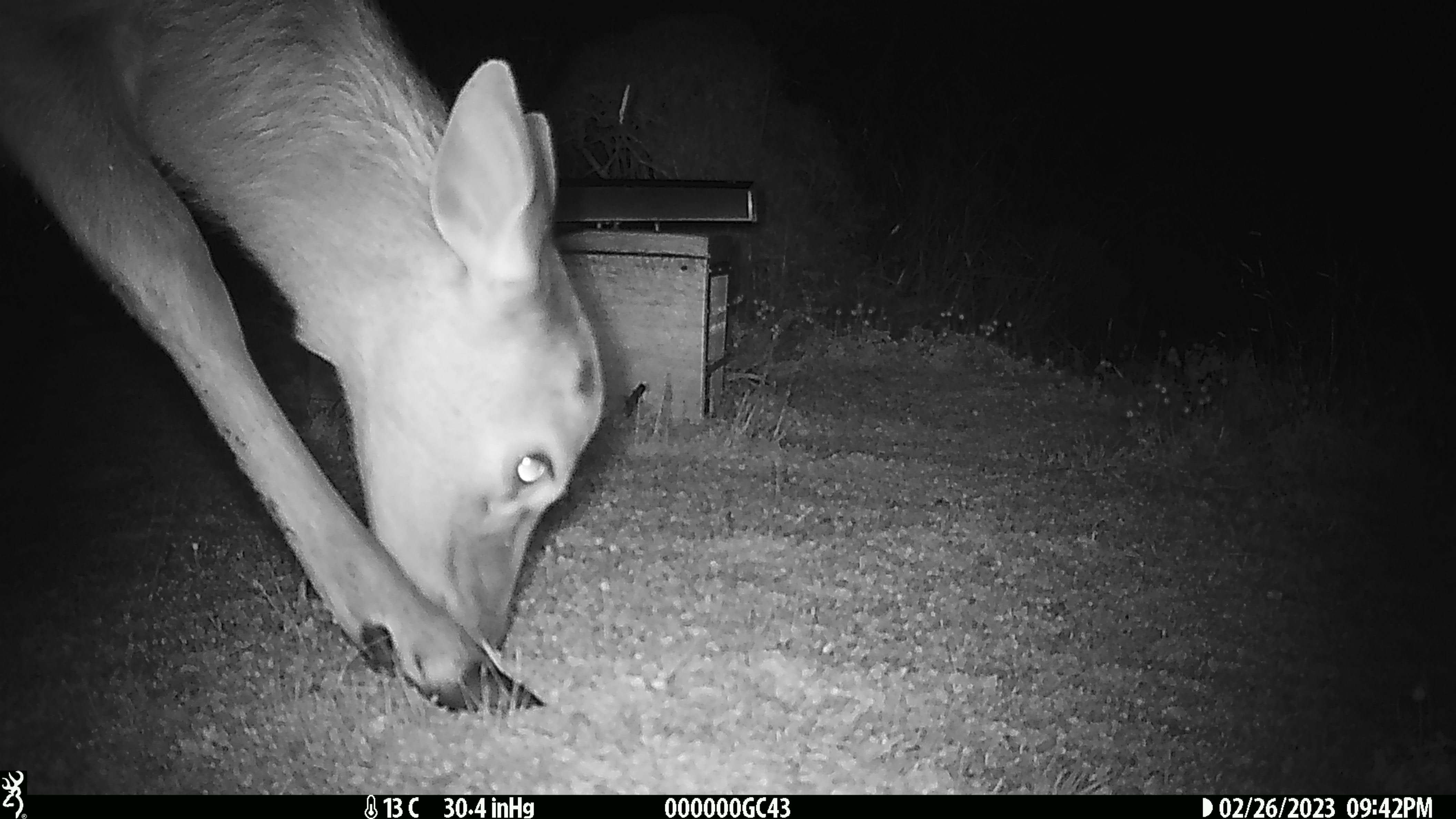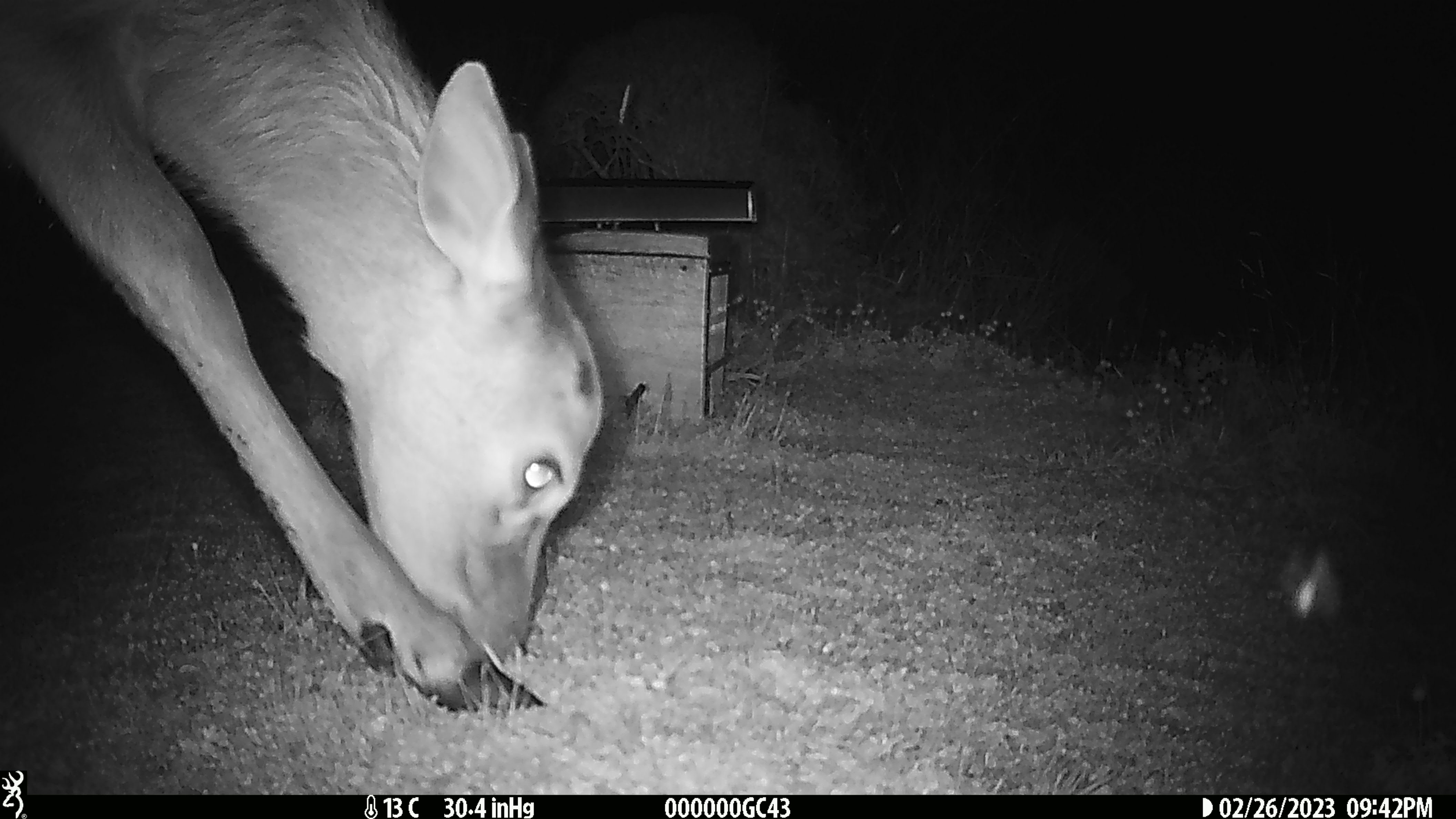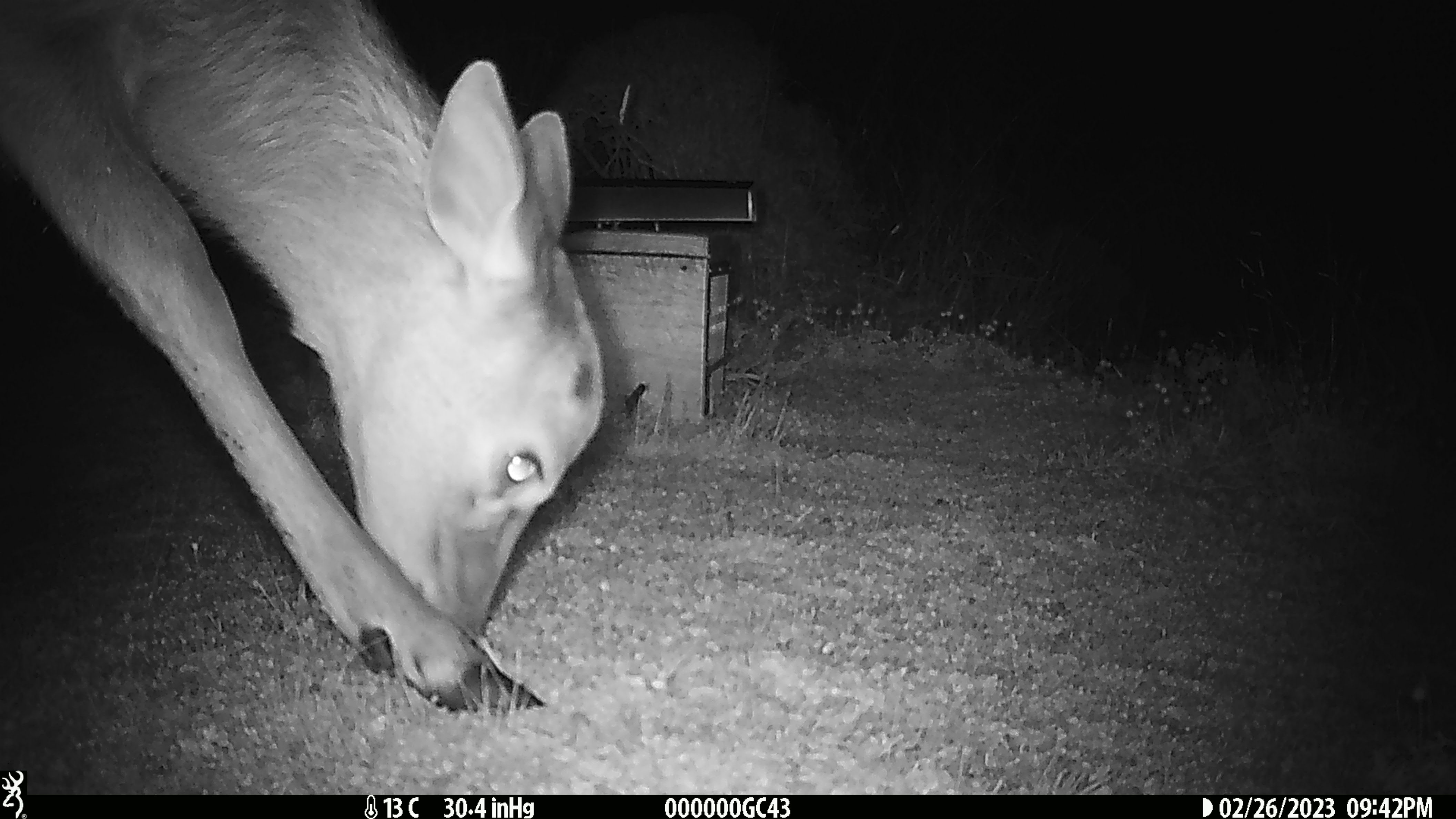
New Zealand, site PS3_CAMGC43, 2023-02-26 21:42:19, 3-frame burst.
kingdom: Animalia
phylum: Chordata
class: Mammalia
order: Artiodactyla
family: Cervidae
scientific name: Cervidae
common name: deer